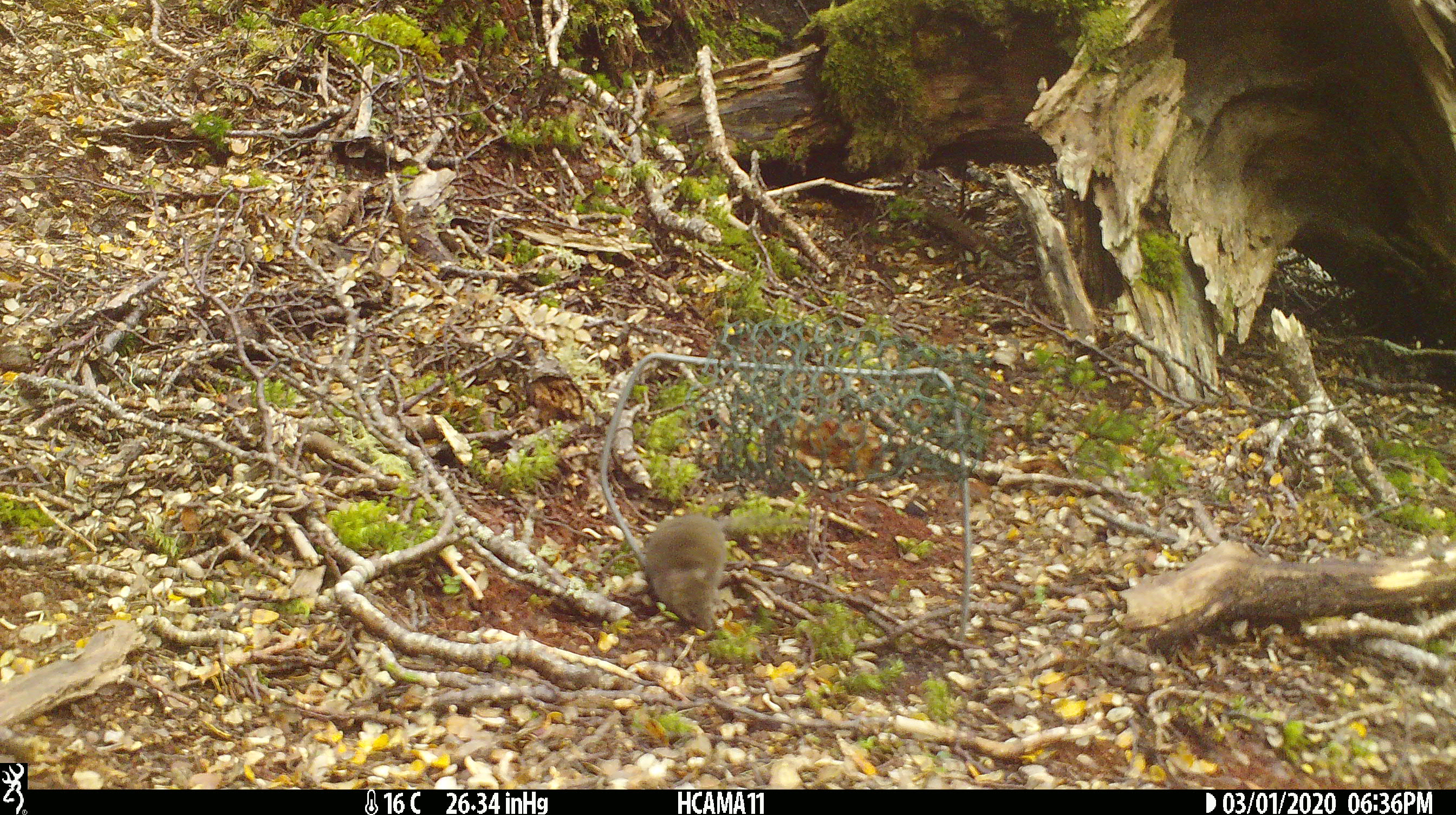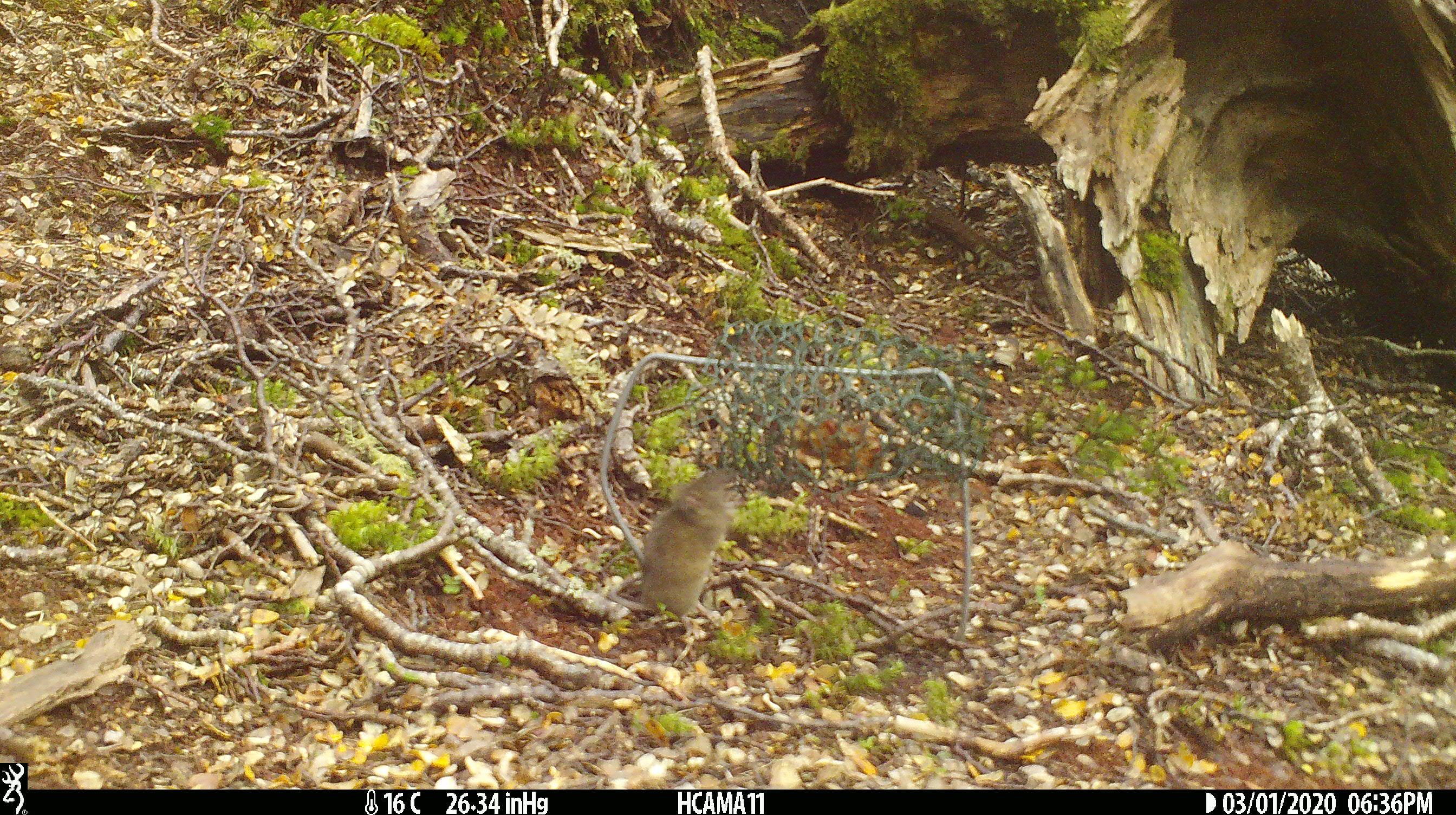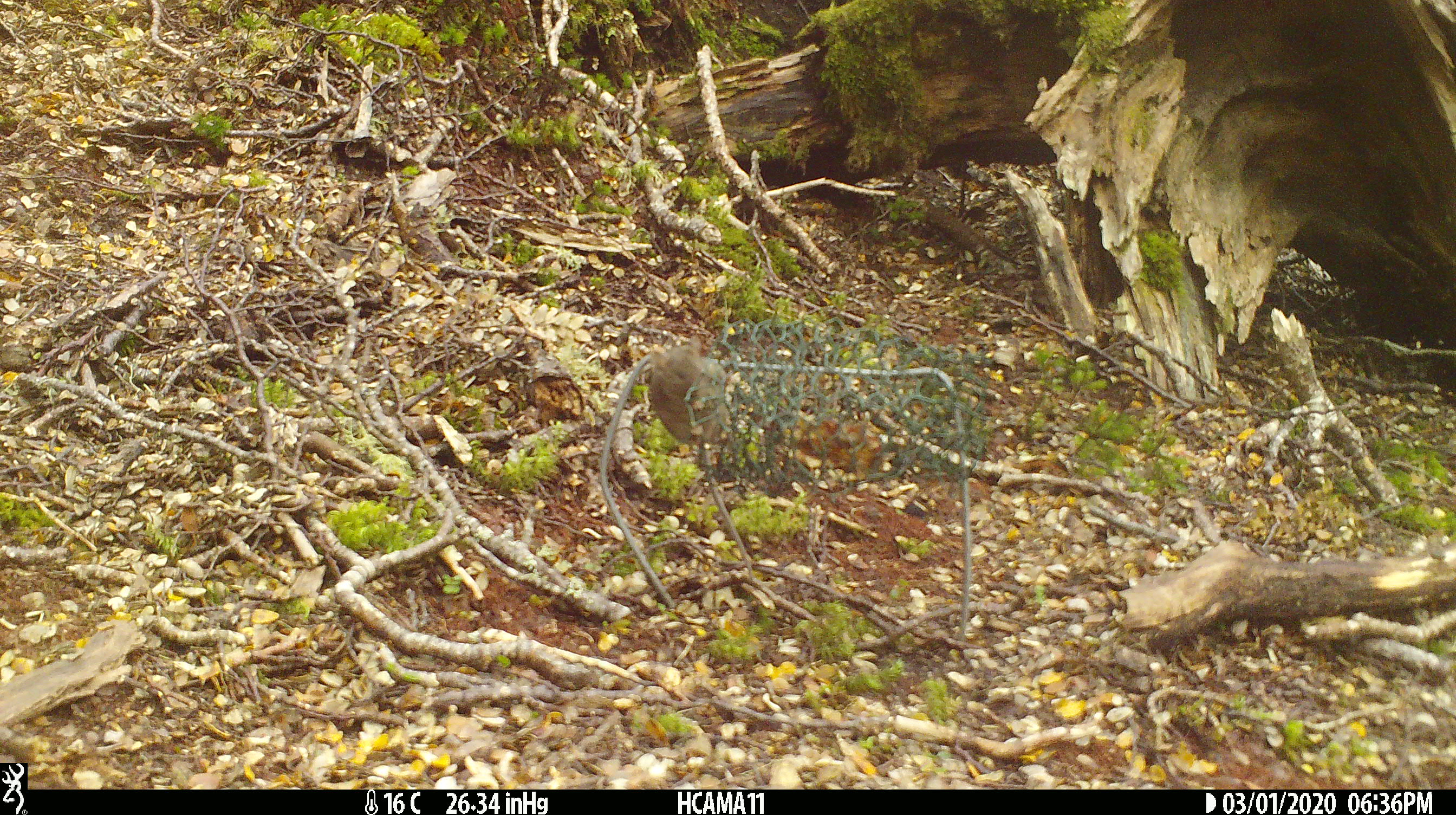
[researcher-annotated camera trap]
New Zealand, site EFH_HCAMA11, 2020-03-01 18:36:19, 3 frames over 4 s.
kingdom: Animalia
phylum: Chordata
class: Mammalia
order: Rodentia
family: Muridae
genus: Mus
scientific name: Mus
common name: mouse